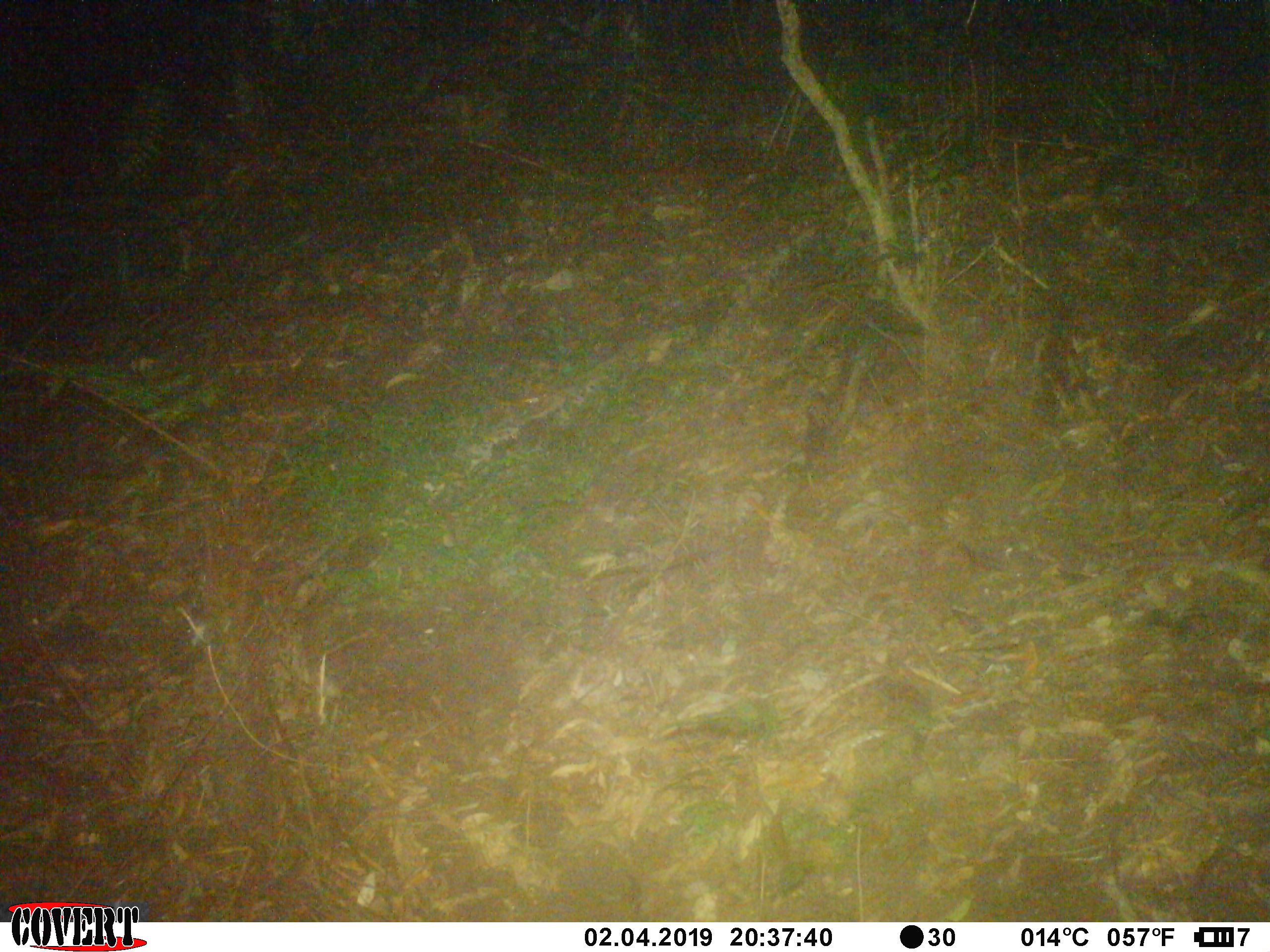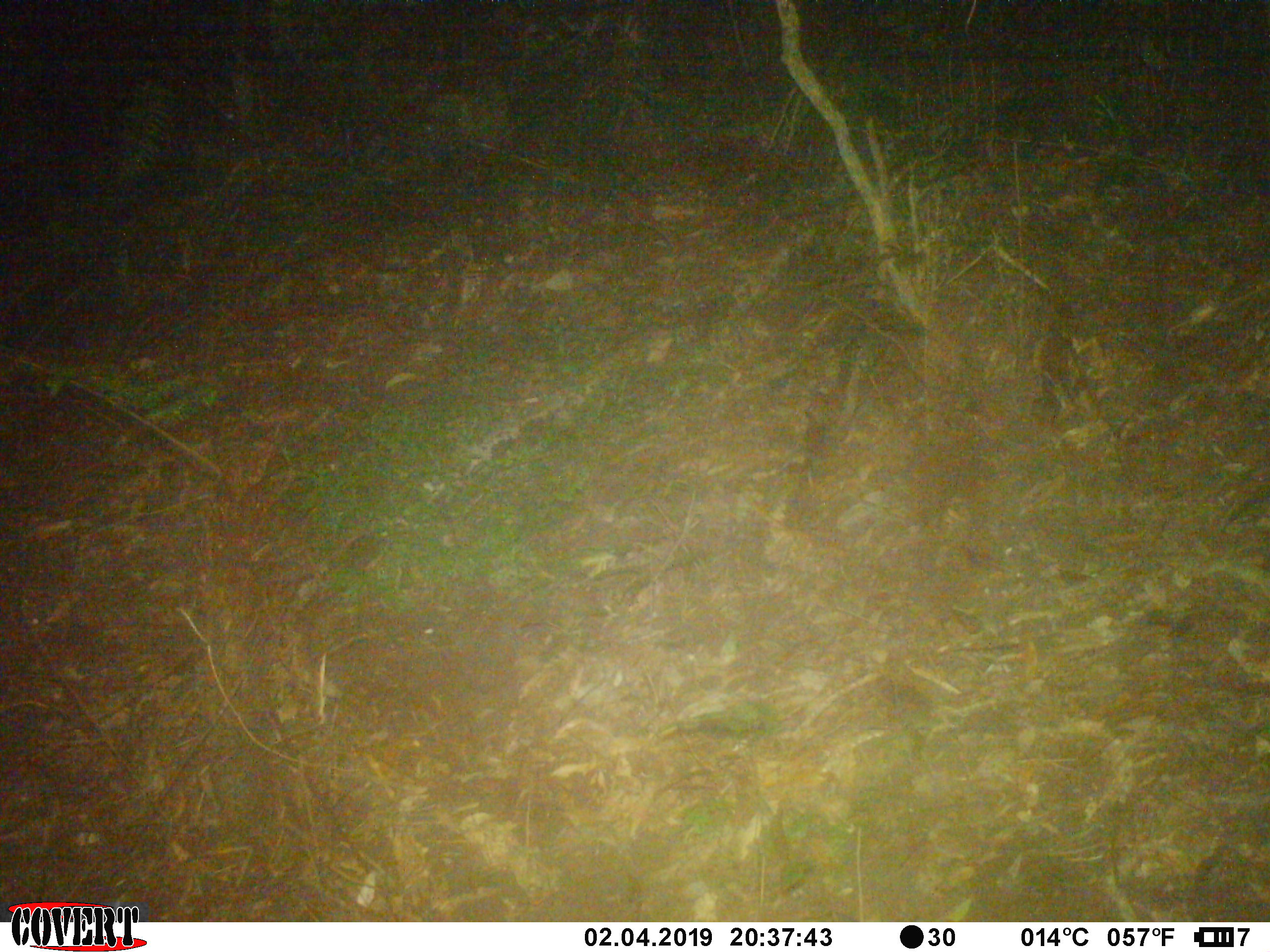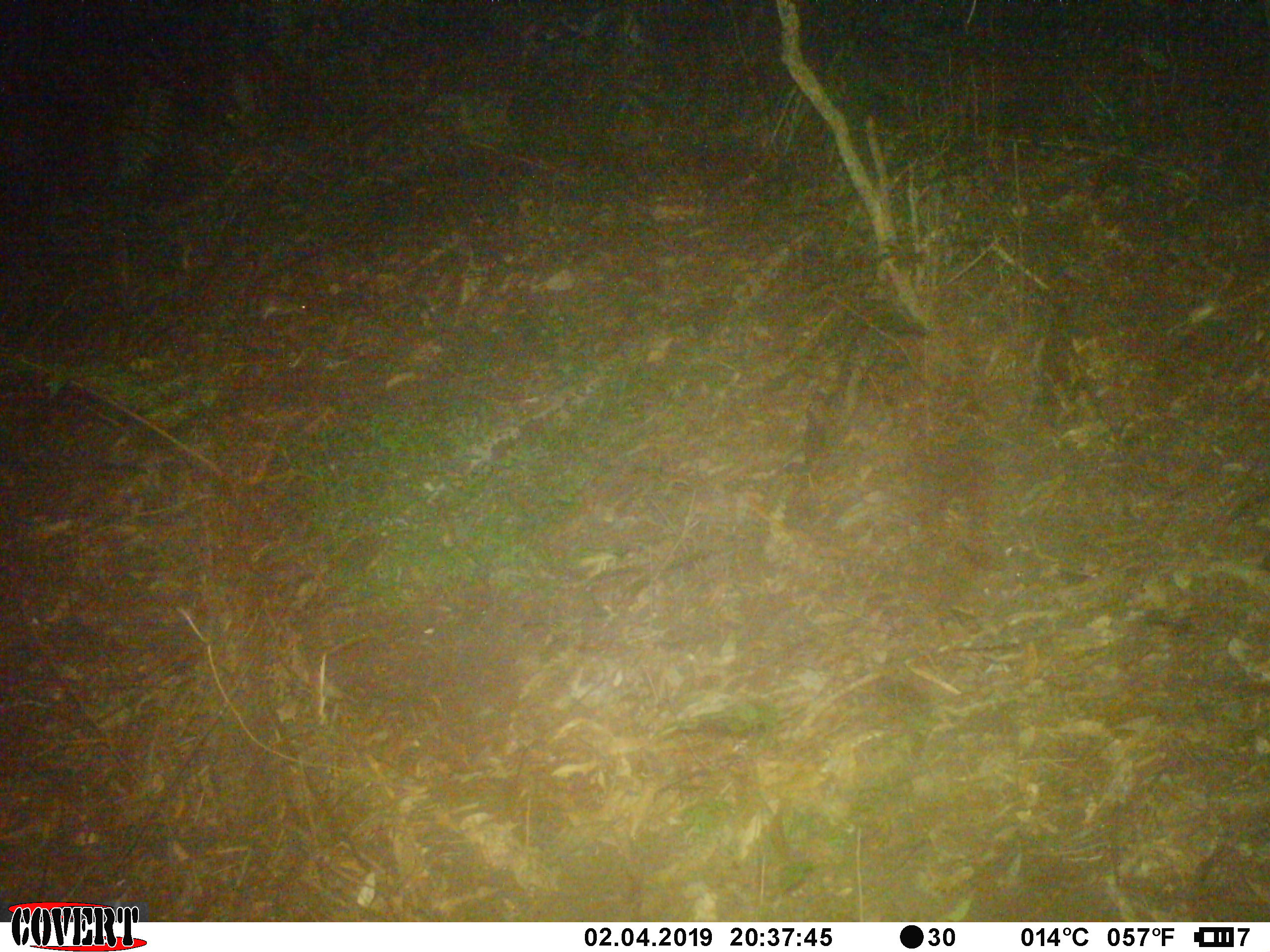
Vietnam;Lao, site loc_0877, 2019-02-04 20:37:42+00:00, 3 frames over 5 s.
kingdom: Animalia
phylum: Chordata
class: Mammalia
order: Rodentia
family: Muridae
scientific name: Muridae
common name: old-world mice and rats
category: unidentified murid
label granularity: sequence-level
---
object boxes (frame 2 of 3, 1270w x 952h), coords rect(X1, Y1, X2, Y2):
unidentified murid: rect(422, 75, 513, 157)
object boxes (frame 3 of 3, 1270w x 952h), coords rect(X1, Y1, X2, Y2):
unidentified murid: rect(424, 85, 511, 147)